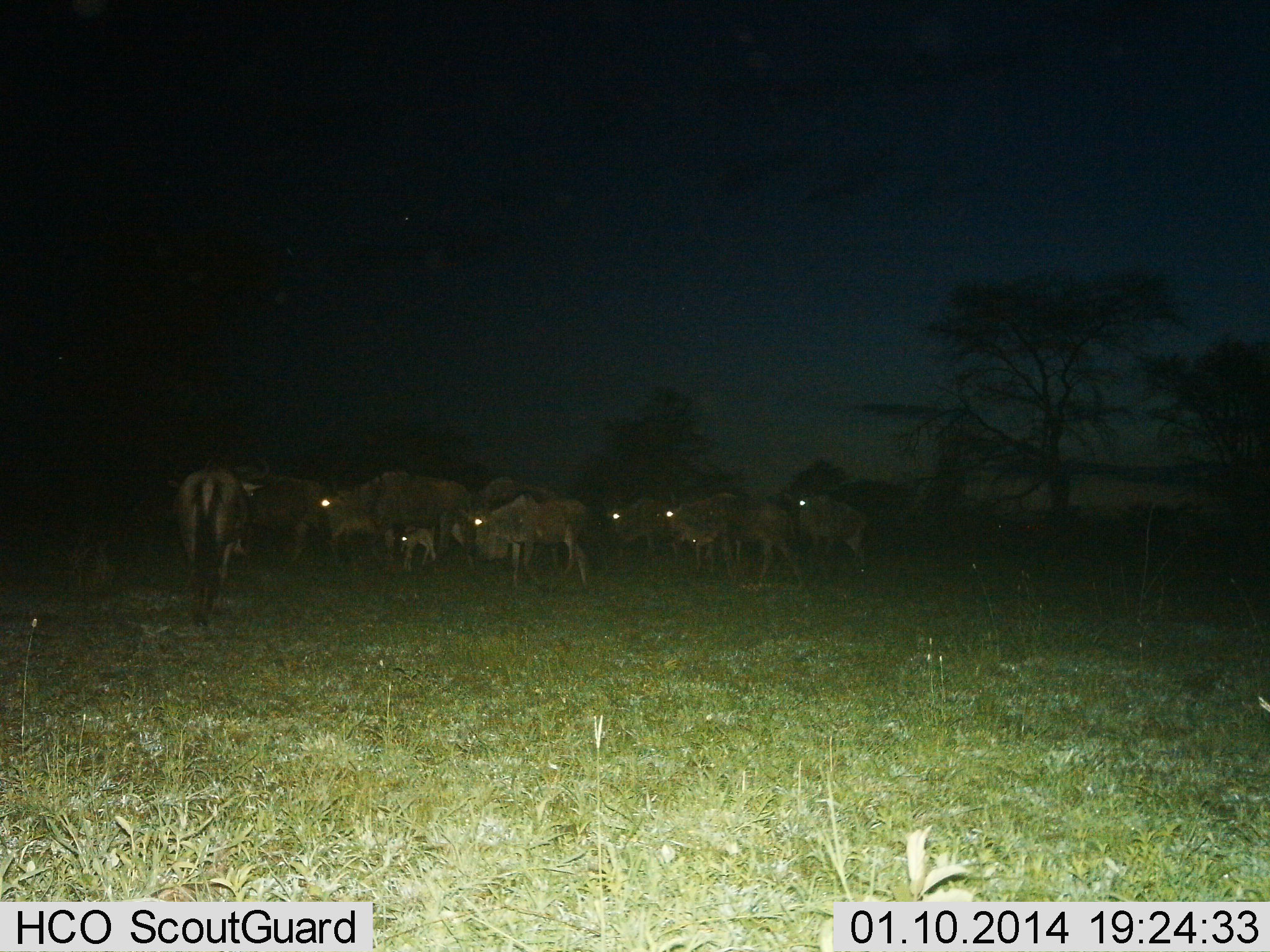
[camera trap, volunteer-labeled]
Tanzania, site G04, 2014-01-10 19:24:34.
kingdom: Animalia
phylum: Chordata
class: Mammalia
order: Artiodactyla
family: Bovidae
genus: Connochaetes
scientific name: Connochaetes taurinus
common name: blue wildebeest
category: wildebeest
Wildebeest (blue wildebeest) (Connochaetes taurinus), count 10. Behavior (volunteer vote fractions): standing 72%, resting 8%, moving 32%, interacting 4%. Young present (vote fraction): 47%. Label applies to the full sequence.